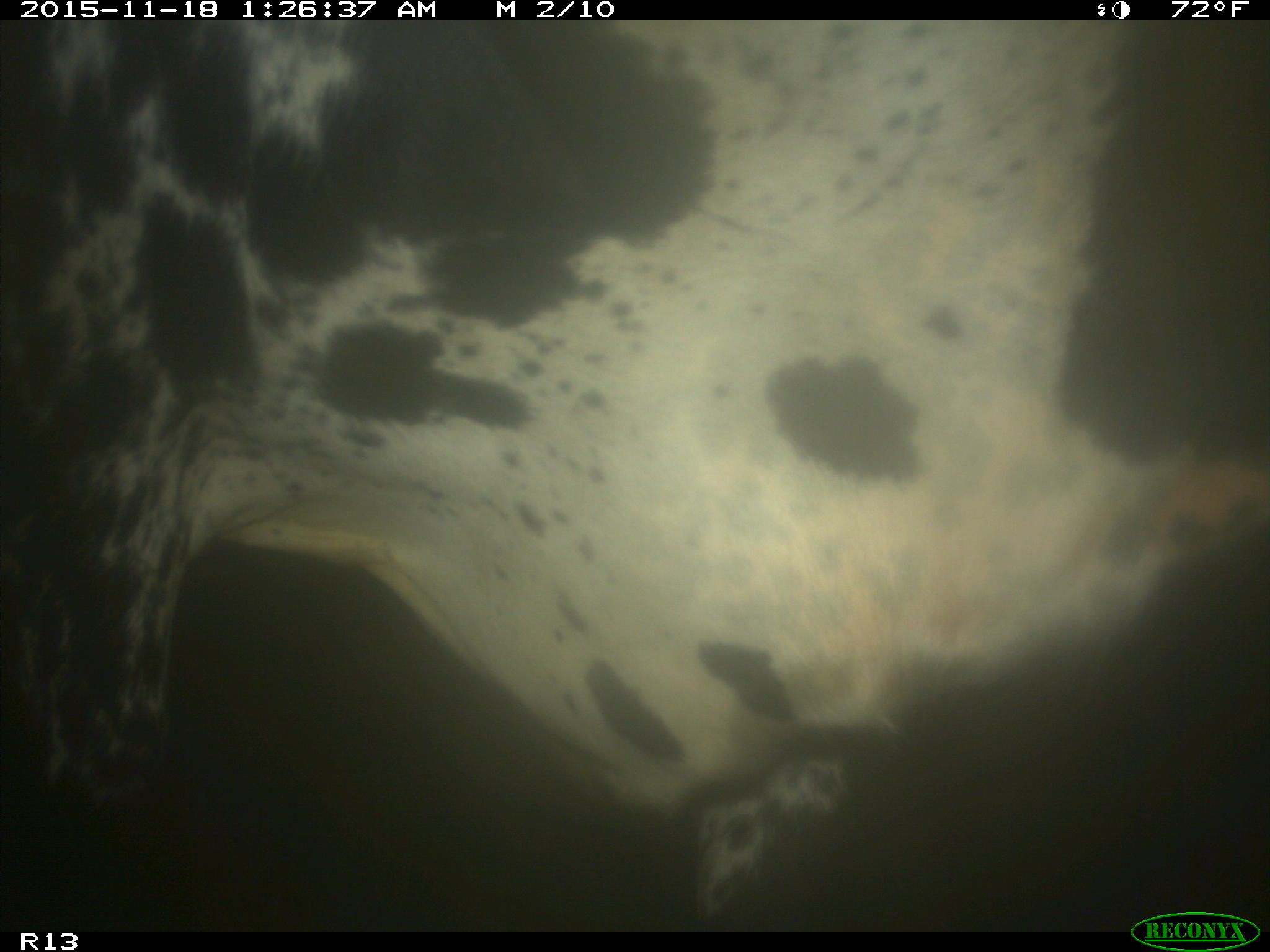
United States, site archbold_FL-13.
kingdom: Animalia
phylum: Chordata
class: Mammalia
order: Artiodactyla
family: Bovidae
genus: Bos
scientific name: Bos taurus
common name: domestic cow